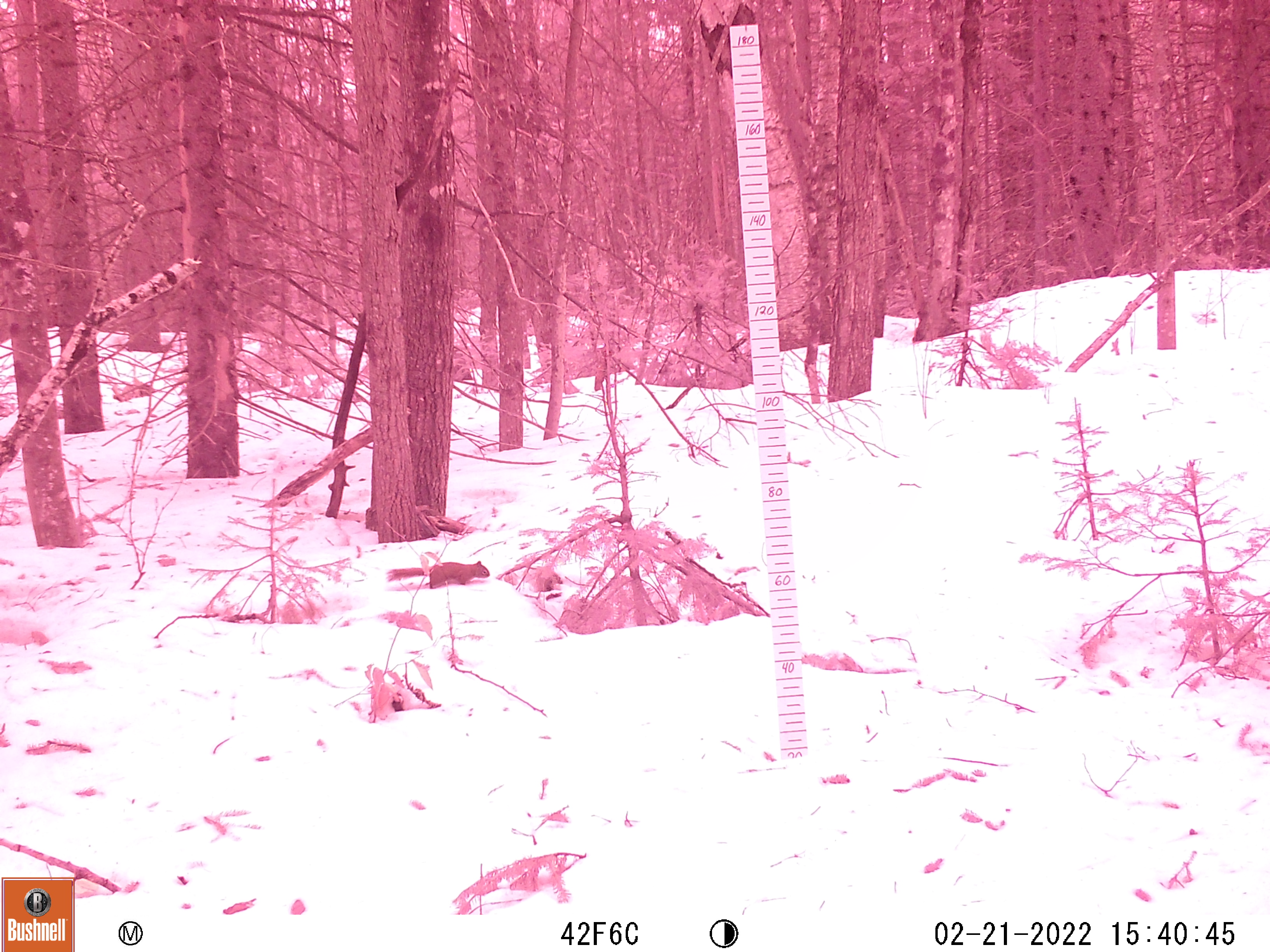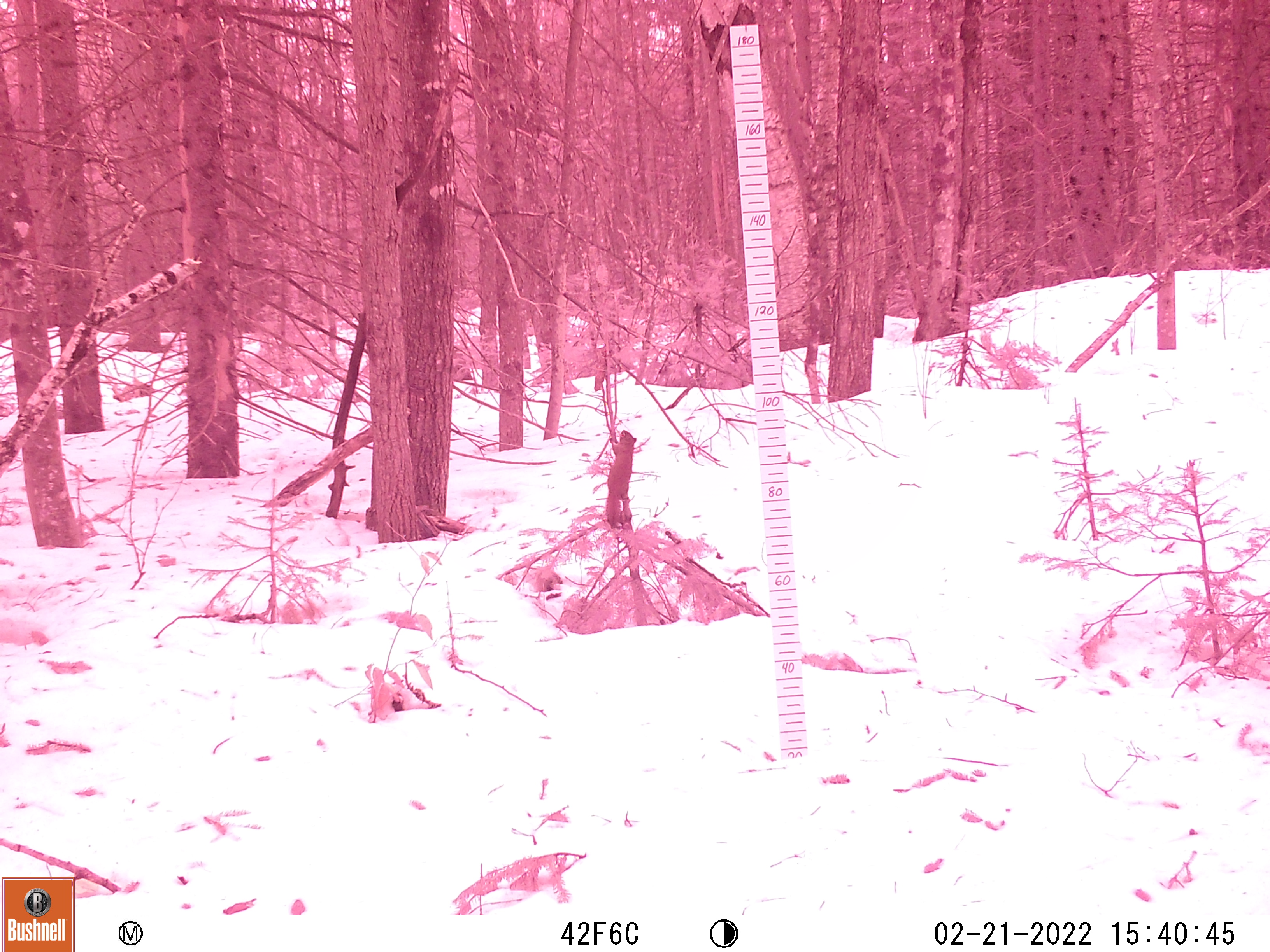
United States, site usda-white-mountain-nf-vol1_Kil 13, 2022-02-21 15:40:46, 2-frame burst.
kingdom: Animalia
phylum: Chordata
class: Mammalia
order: Rodentia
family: Sciuridae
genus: Tamiasciurus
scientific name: Tamiasciurus hudsonicus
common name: red squirrel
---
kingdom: Animalia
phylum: Chordata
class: Mammalia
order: Rodentia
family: Sciuridae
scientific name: Sciuridae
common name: squirrel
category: squirrel sp.